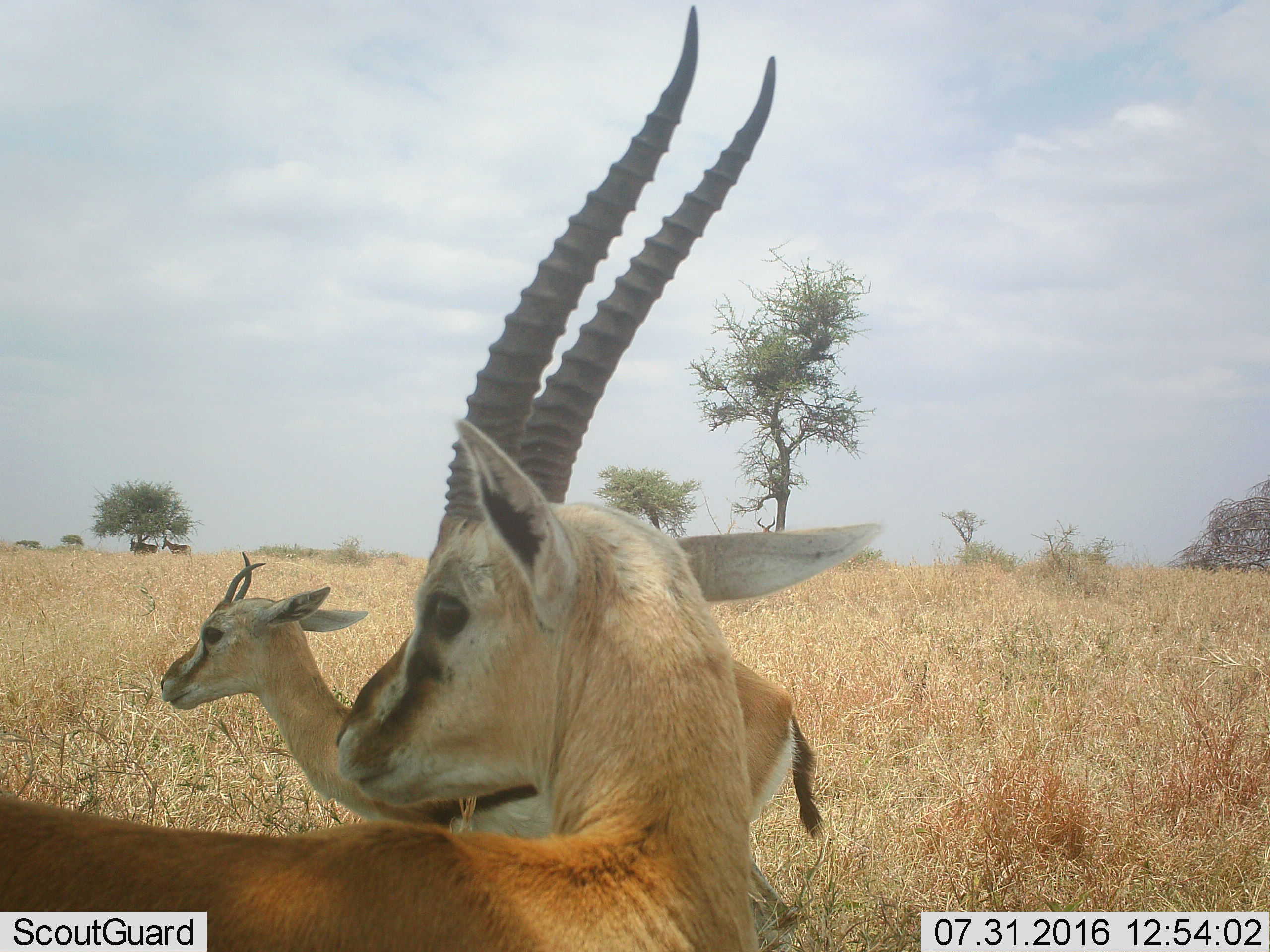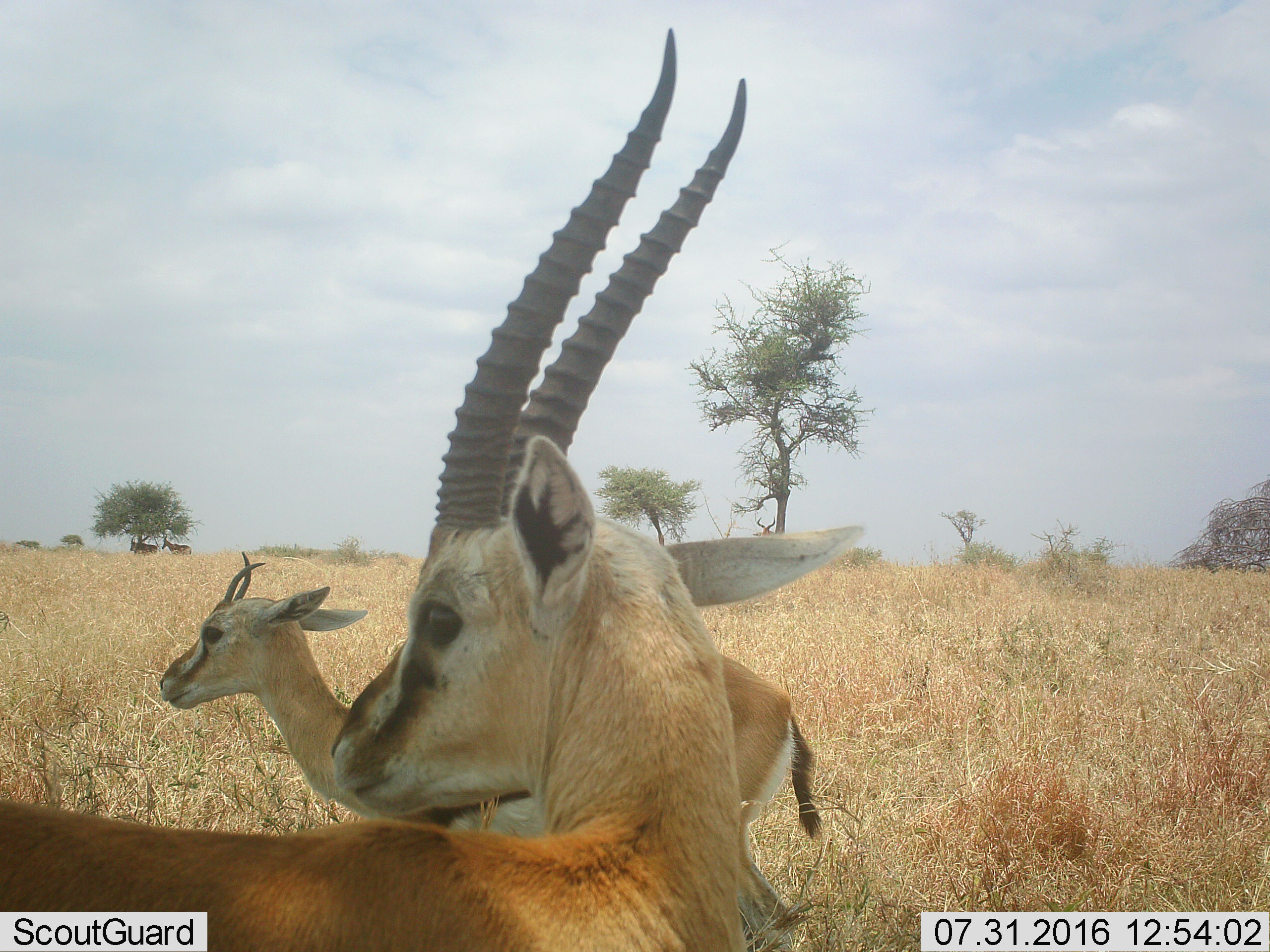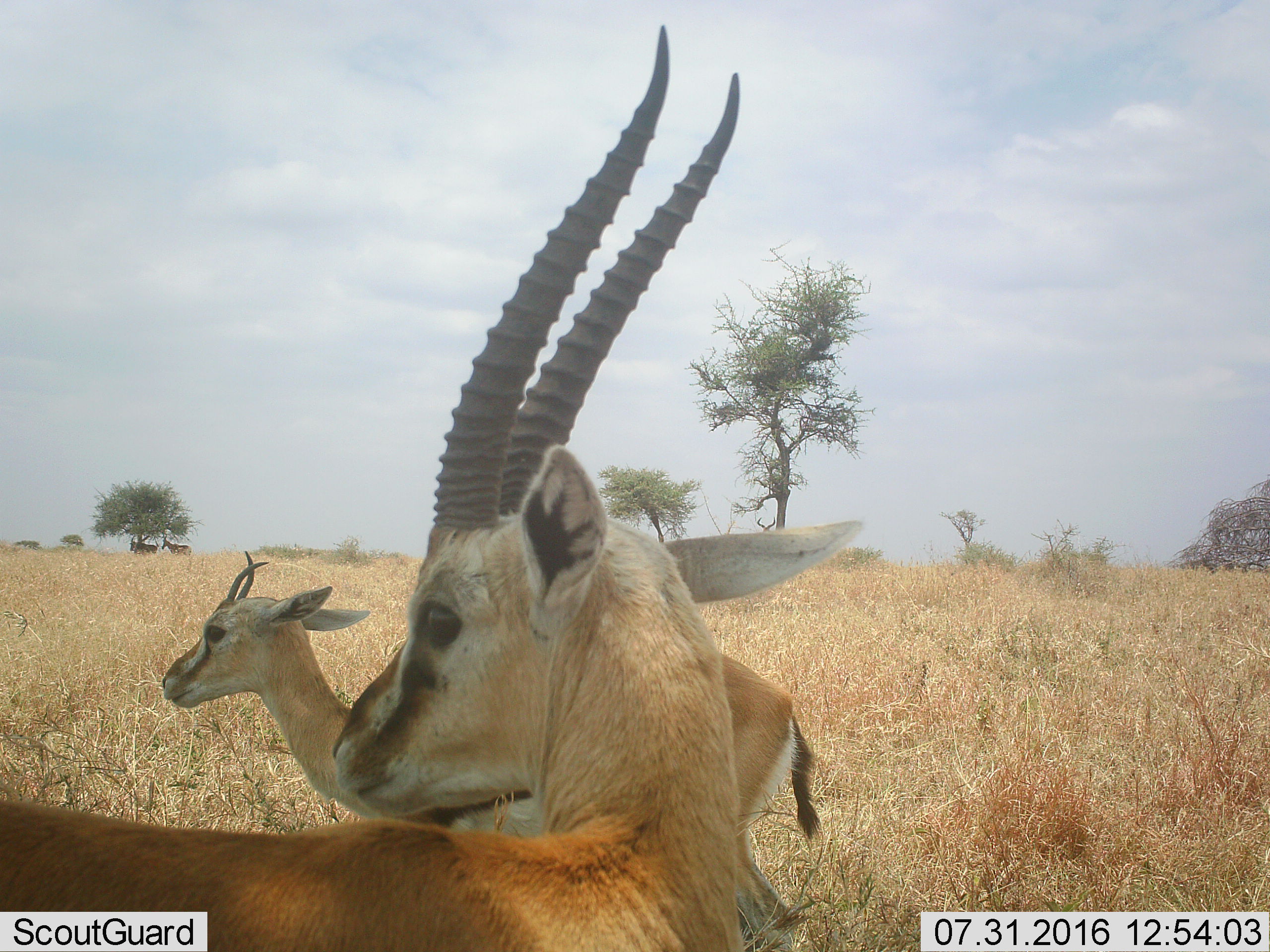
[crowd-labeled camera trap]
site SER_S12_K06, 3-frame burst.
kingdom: Animalia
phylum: Chordata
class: Mammalia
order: Artiodactyla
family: Bovidae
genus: Eudorcas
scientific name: Eudorcas thomsonii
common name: thomson's gazelle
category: gazellethomsons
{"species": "gazellethomsons (thomson's gazelle) (Eudorcas thomsonii)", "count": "2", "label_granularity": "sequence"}